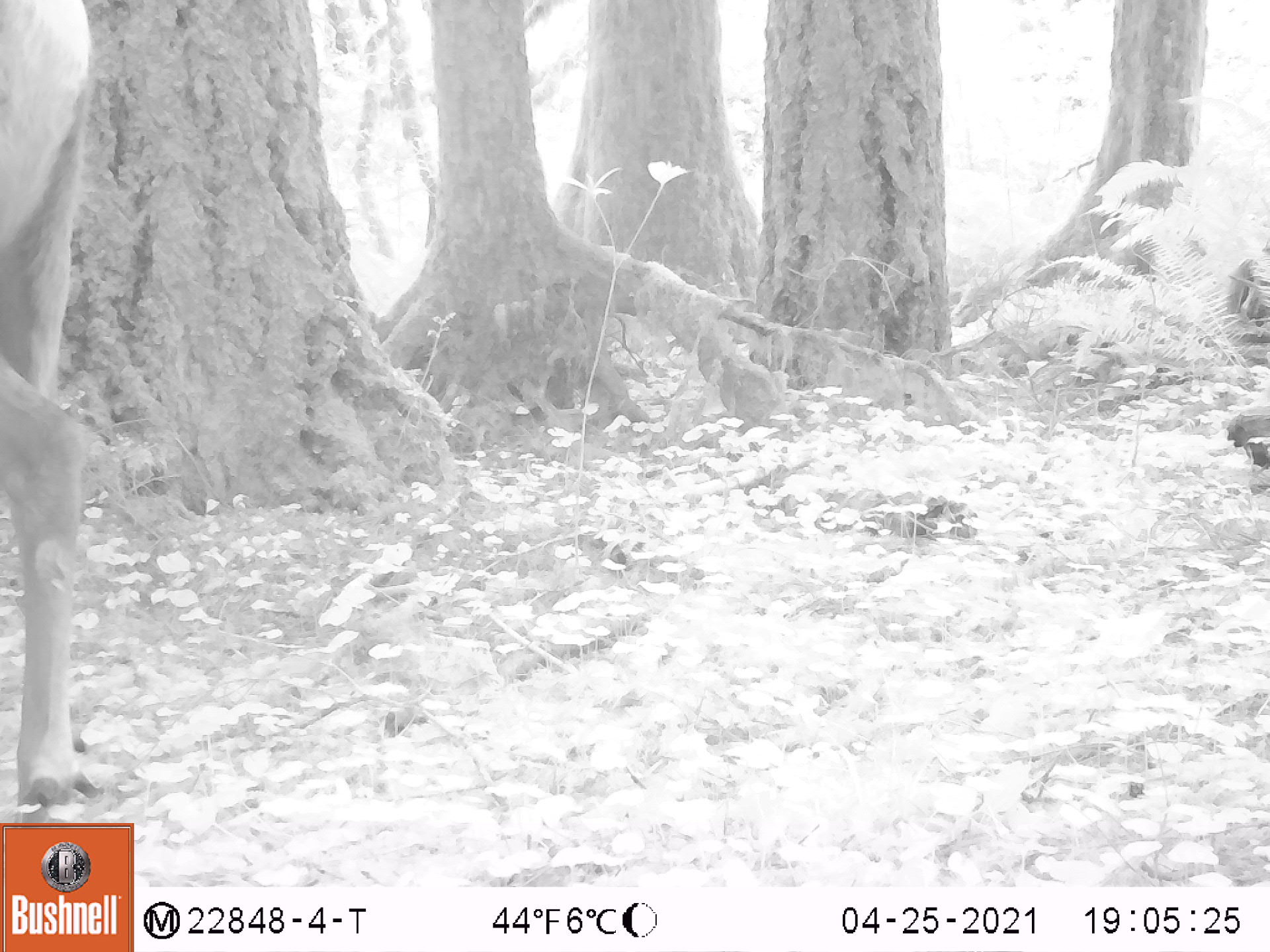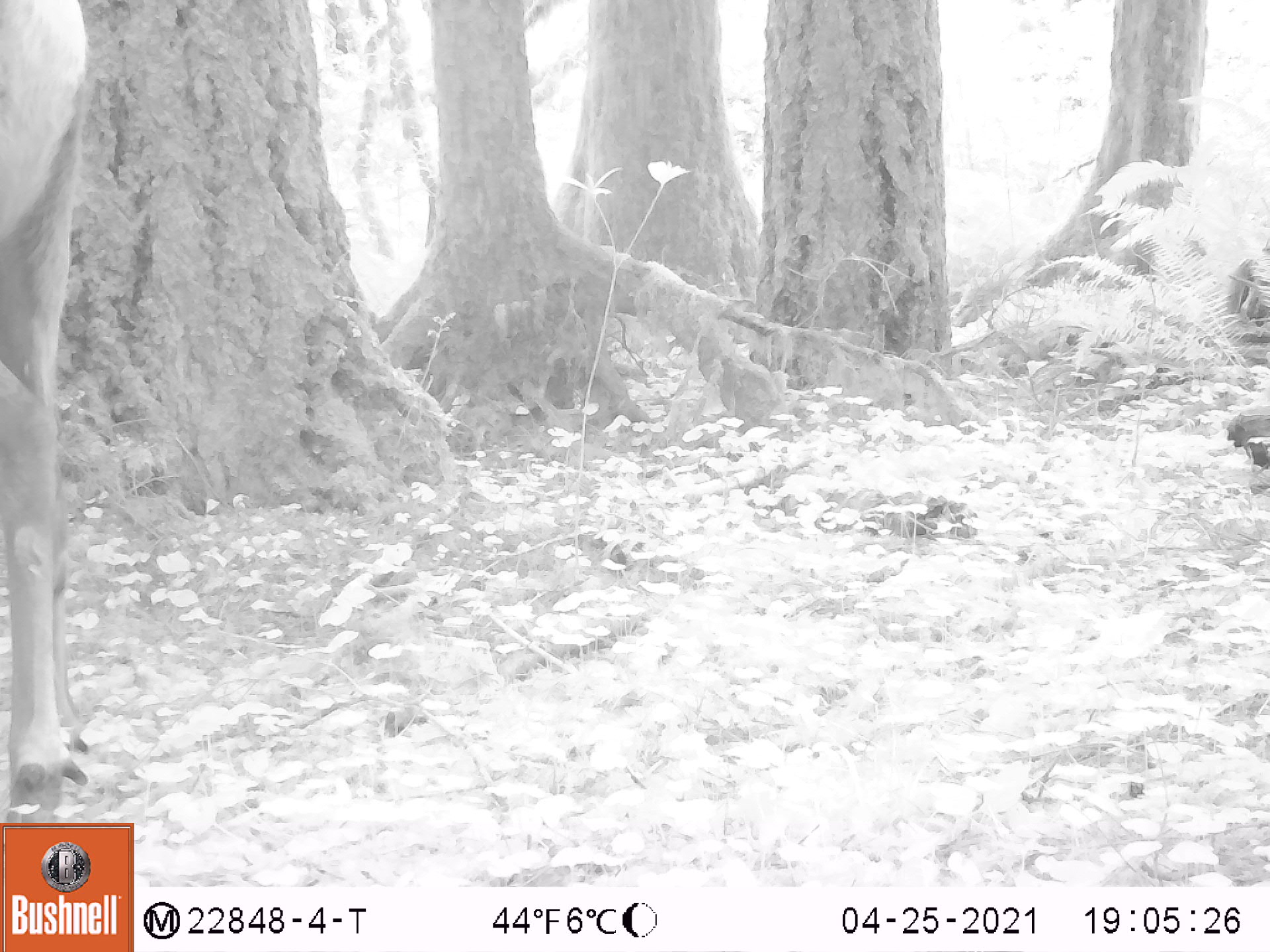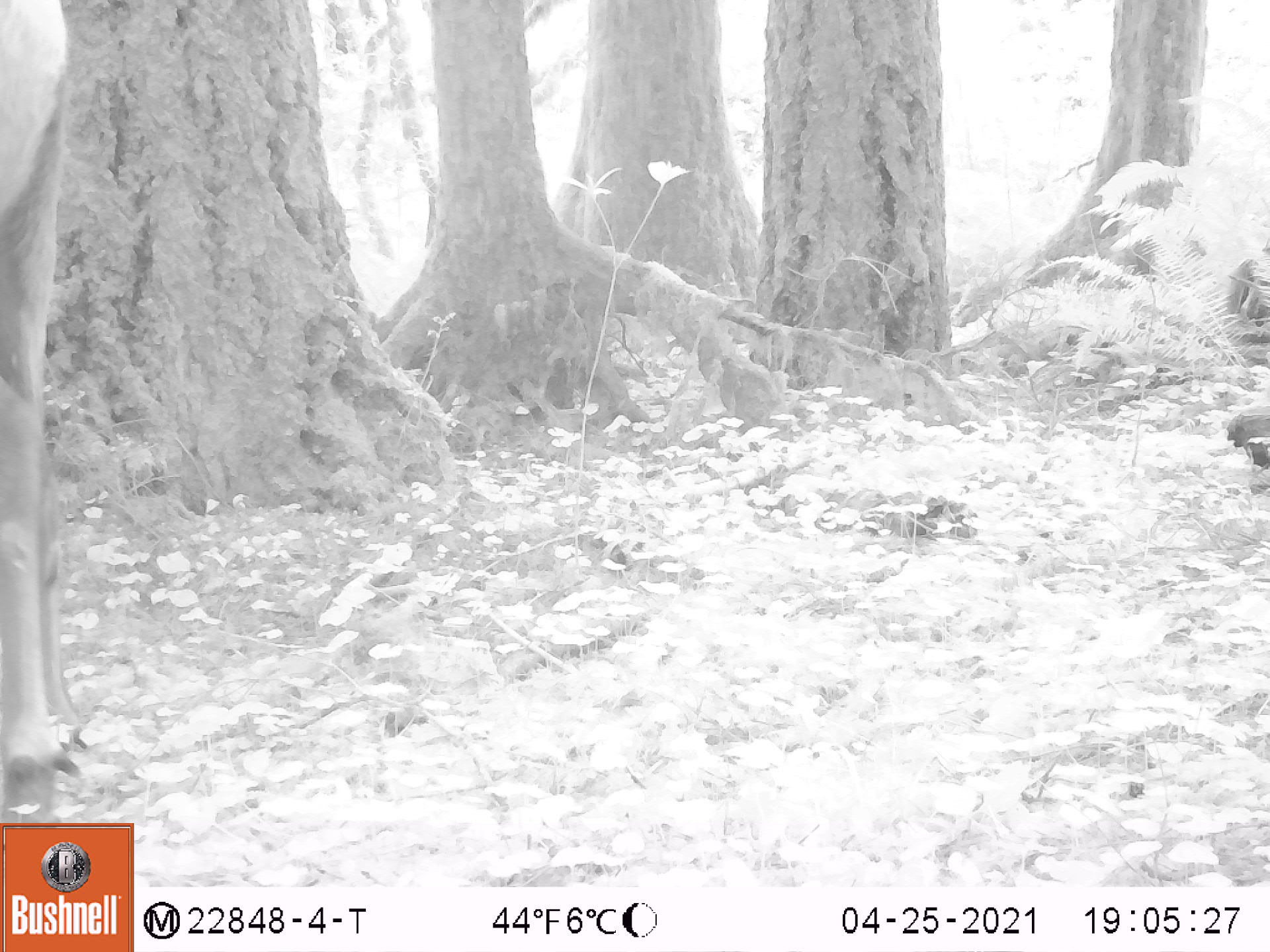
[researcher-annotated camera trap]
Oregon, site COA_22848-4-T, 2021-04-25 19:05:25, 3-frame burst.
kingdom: Animalia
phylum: Chordata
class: Mammalia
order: Artiodactyla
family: Cervidae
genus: Cervus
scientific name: Cervus canadensis roosevelti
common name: roosevelt elk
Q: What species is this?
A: Roosevelt elk (Cervus canadensis roosevelti).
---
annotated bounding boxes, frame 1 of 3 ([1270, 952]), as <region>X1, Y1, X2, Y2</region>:
roosevelt elk: <region>2, 3, 101, 815</region>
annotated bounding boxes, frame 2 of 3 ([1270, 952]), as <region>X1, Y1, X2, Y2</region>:
roosevelt elk: <region>2, 0, 101, 815</region>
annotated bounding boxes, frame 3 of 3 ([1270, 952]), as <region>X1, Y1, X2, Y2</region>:
roosevelt elk: <region>2, 0, 88, 817</region>